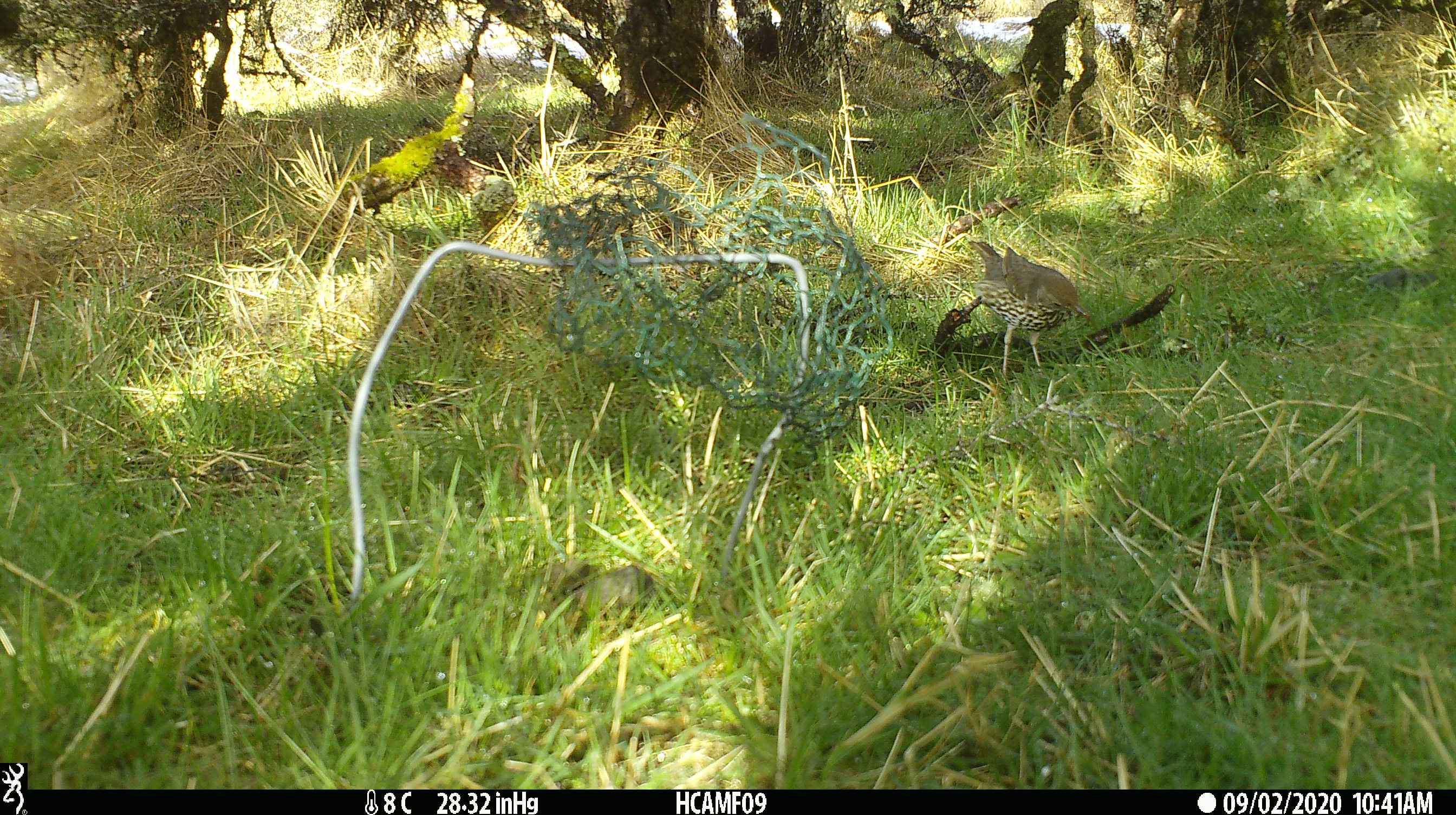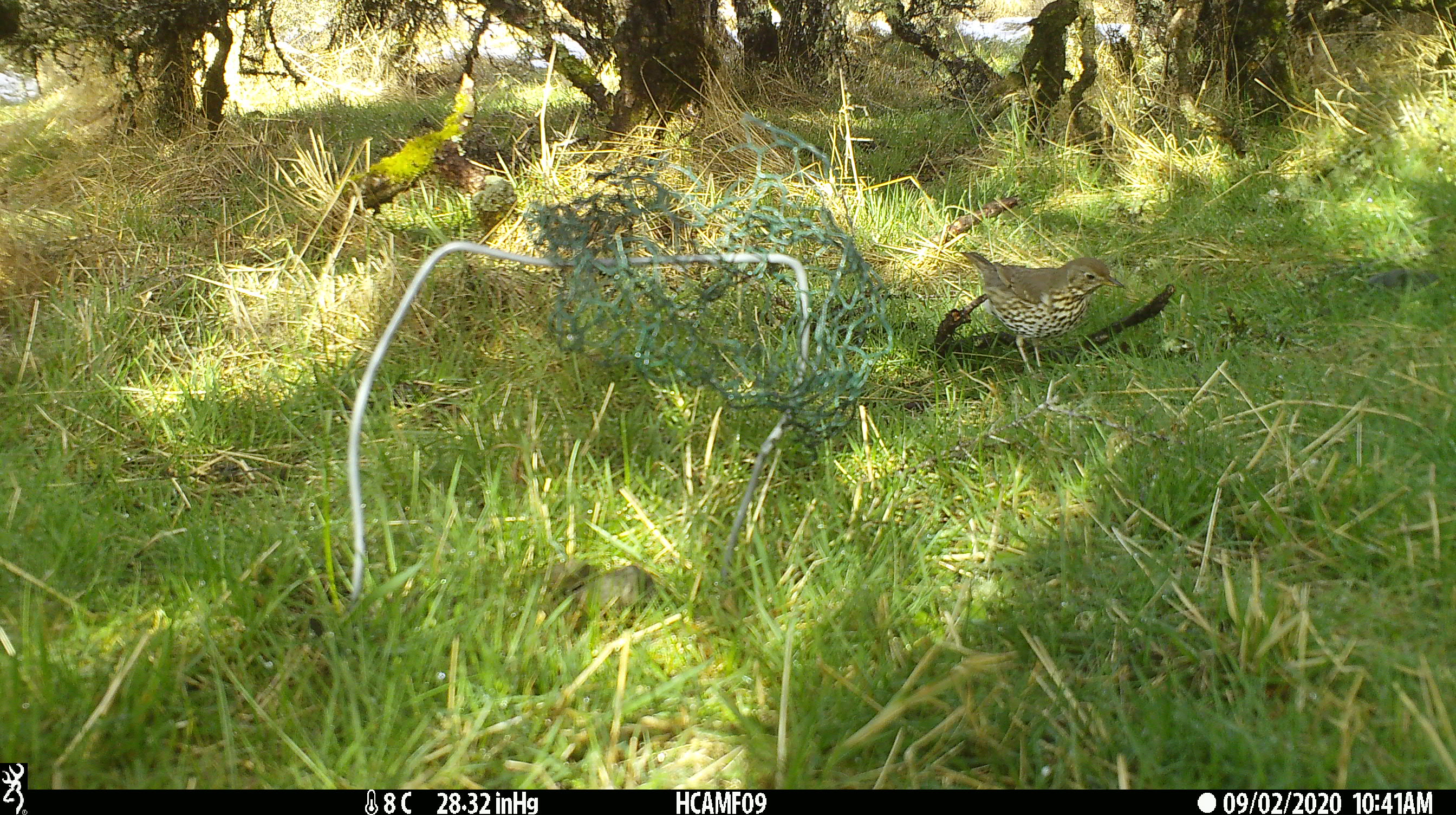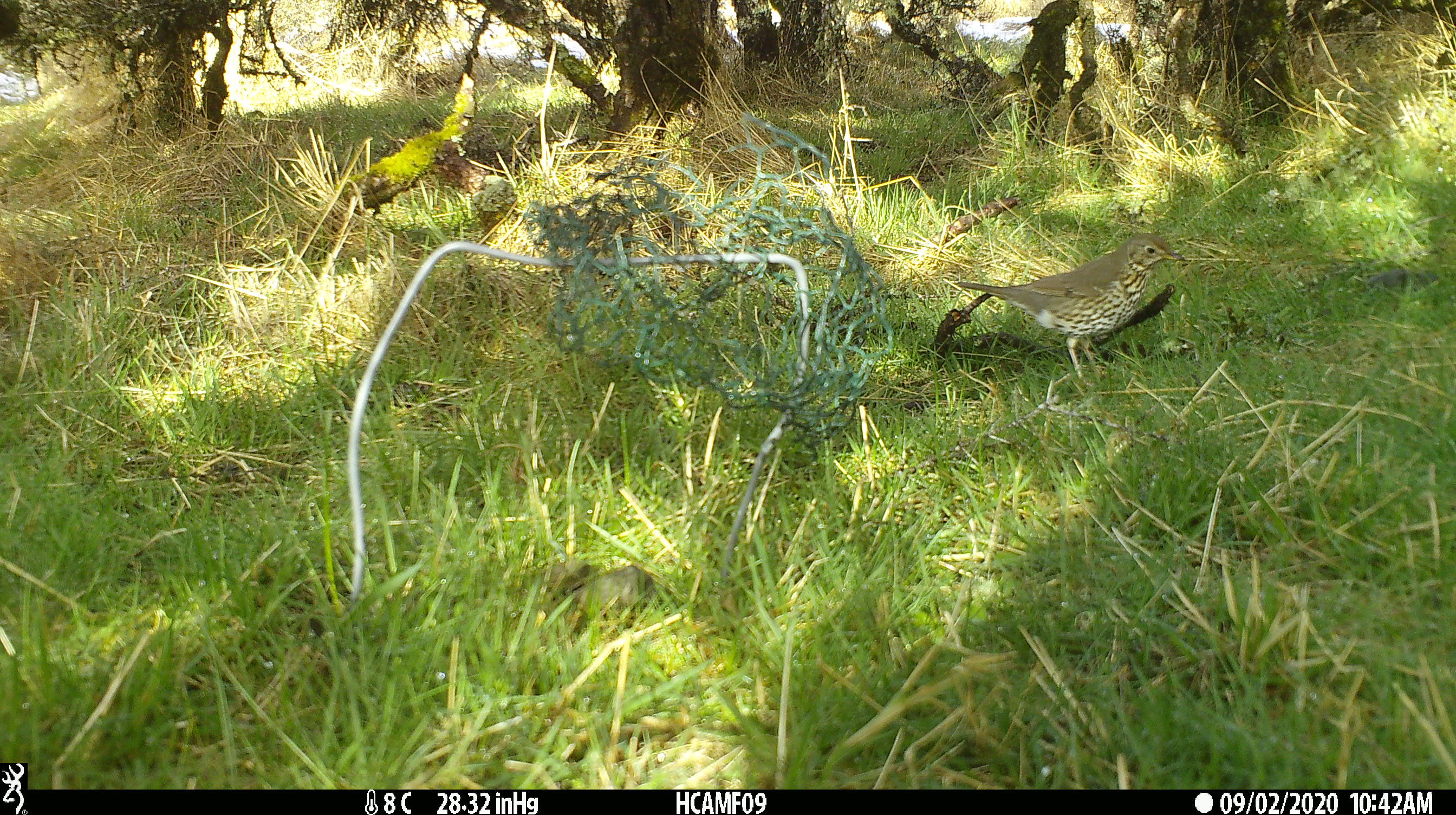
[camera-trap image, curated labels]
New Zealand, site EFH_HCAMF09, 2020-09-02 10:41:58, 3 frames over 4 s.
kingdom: Animalia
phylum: Chordata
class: Aves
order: Passeriformes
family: Turdidae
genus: Turdus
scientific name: Turdus philomelos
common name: song thrush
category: thrush